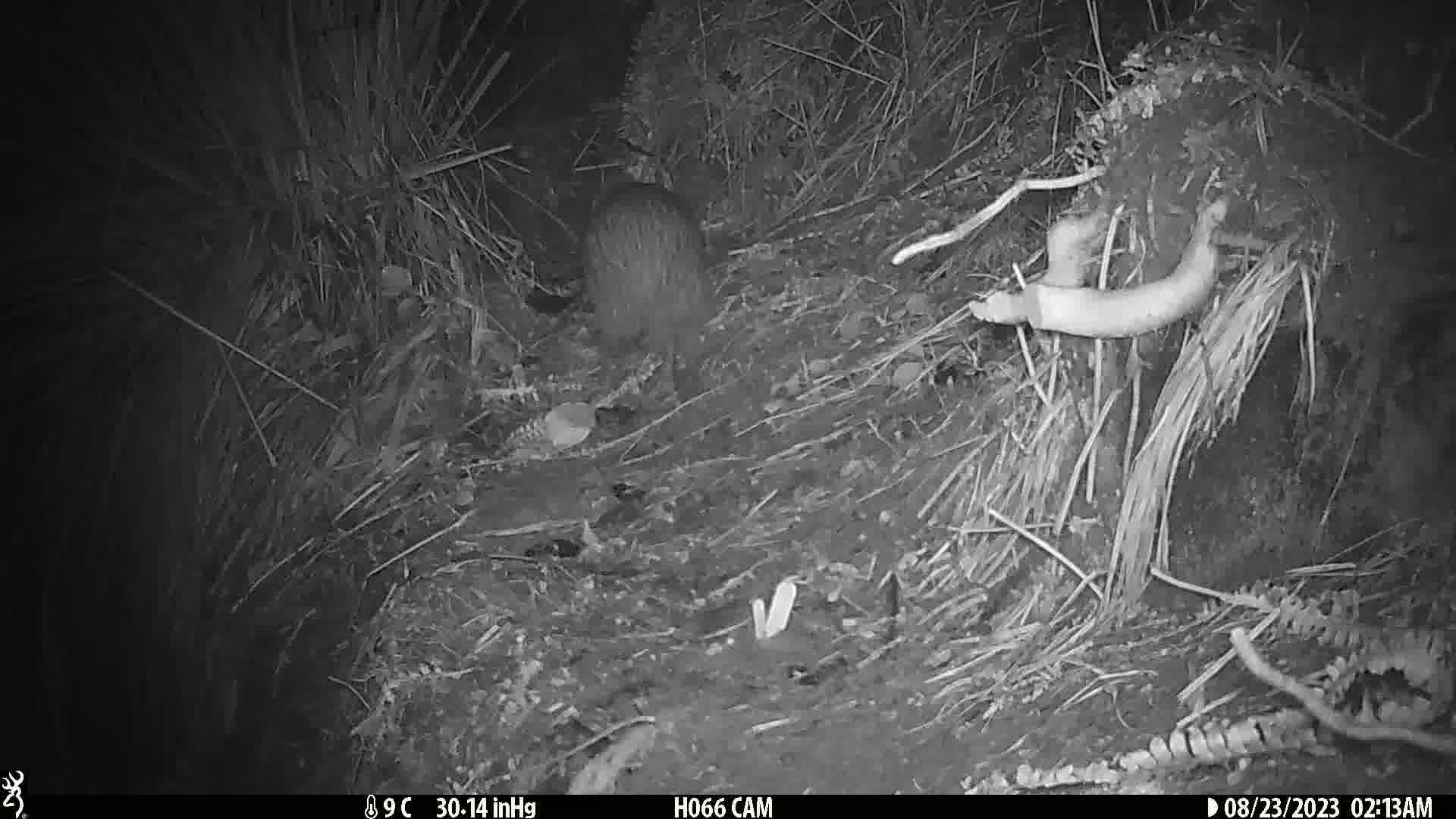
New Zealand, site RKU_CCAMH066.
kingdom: Animalia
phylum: Chordata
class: Aves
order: Apterygiformes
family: Apterygidae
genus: Apteryx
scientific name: Apteryx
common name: kiwi